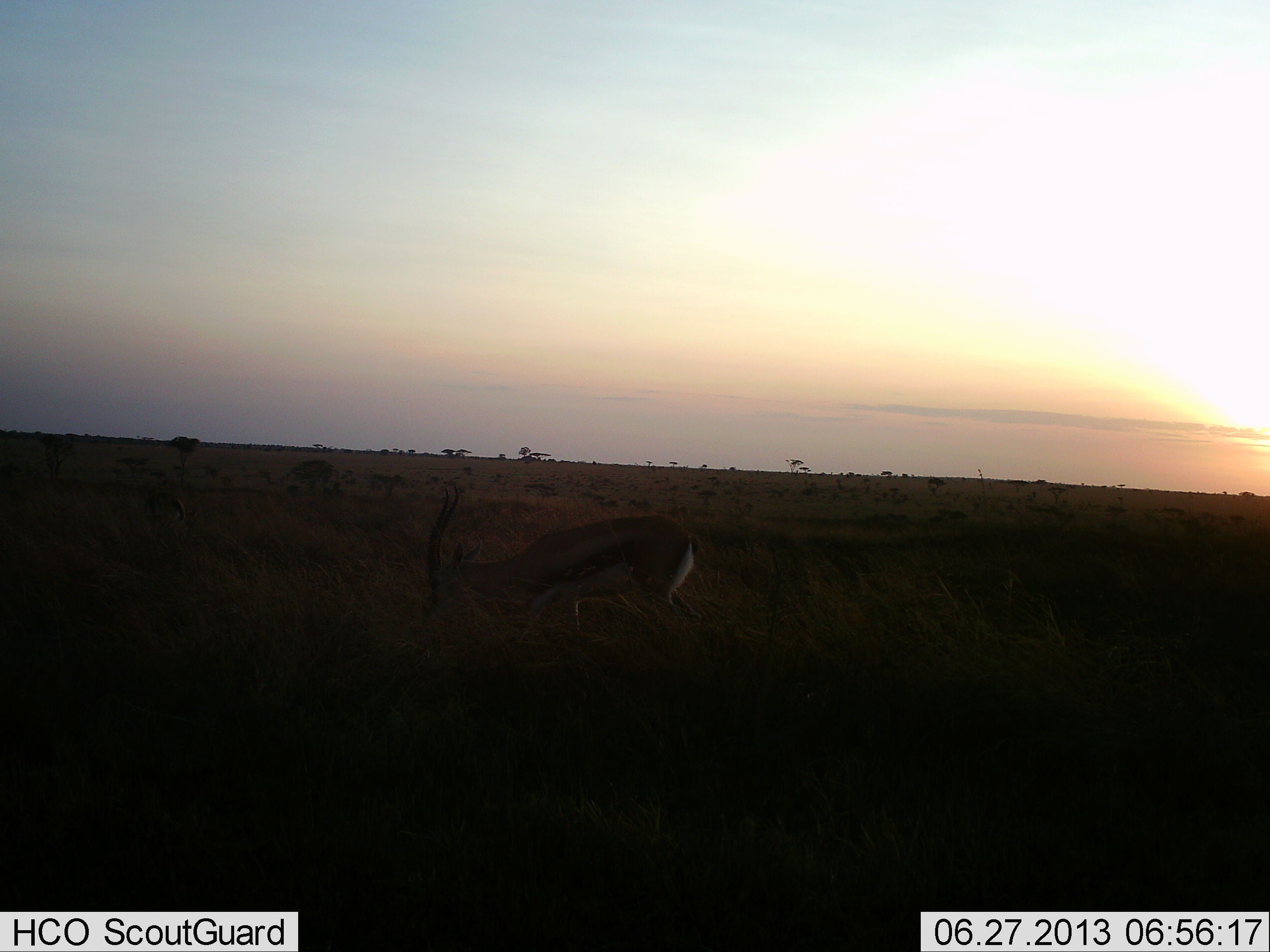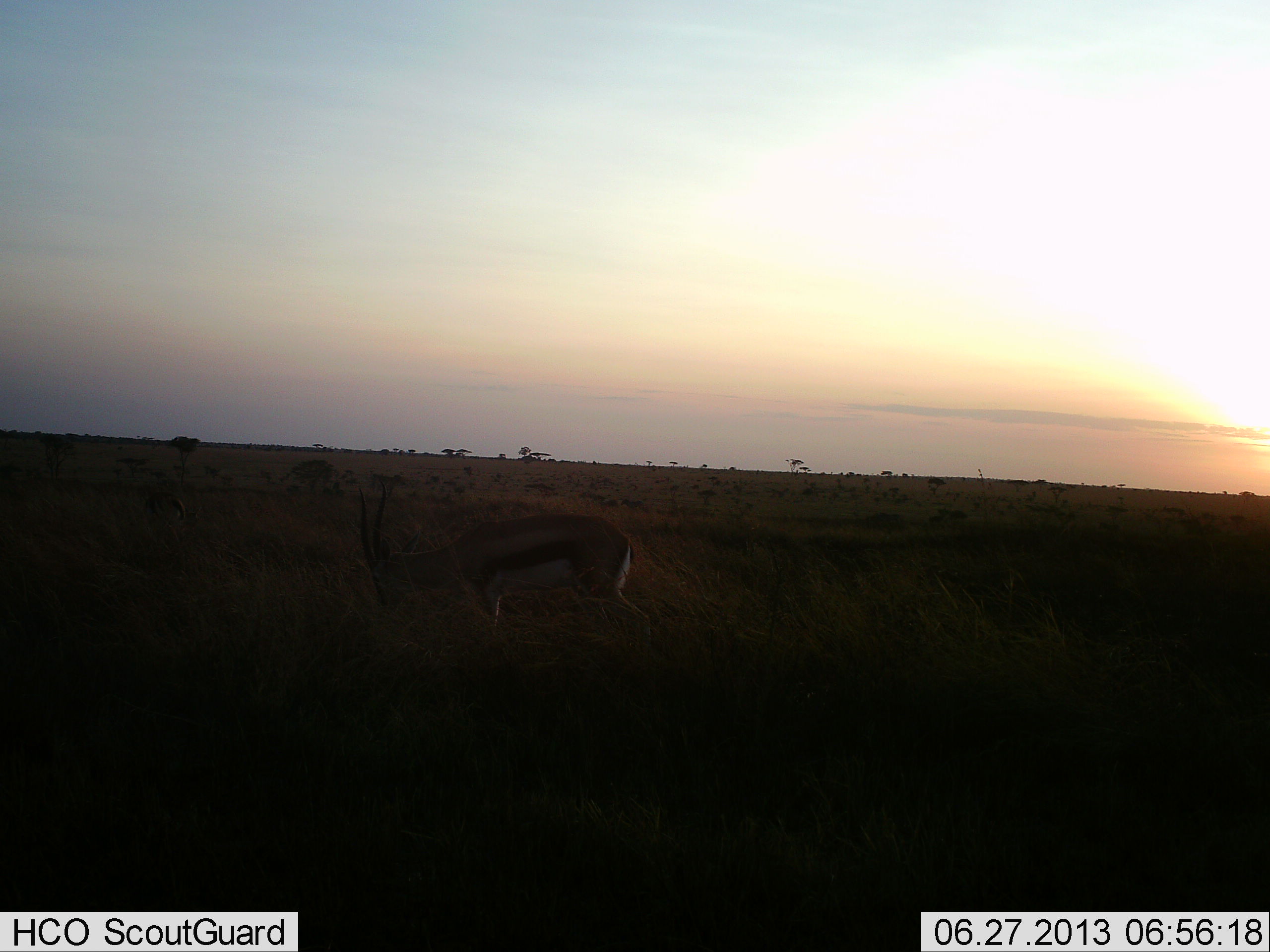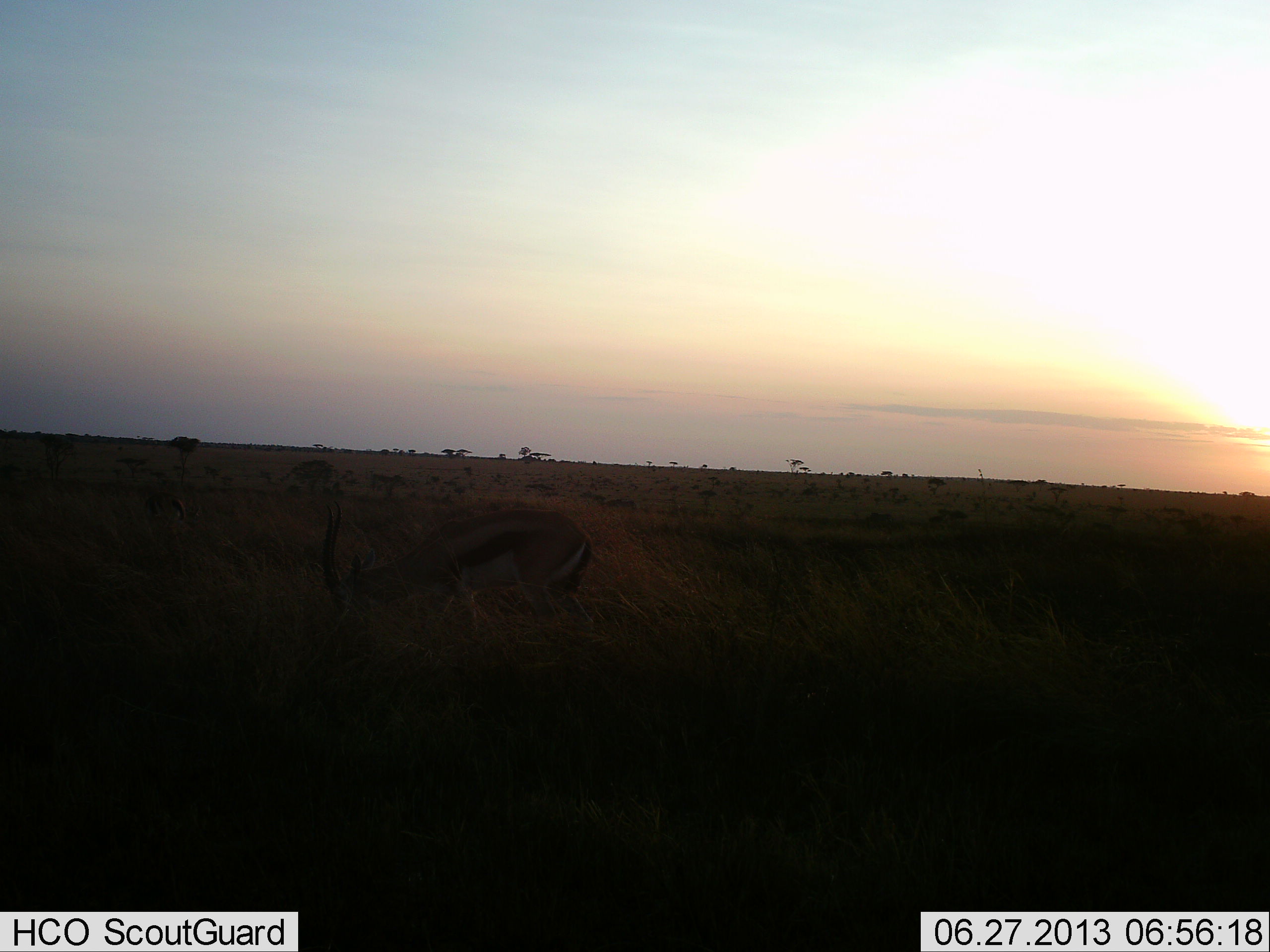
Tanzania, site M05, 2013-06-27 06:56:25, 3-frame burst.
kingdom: Animalia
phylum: Chordata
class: Mammalia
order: Artiodactyla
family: Bovidae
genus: Eudorcas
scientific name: Eudorcas thomsonii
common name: thomson's gazelle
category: gazellethomsons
Gazellethomsons (thomson's gazelle) (Eudorcas thomsonii), count 1. Behavior (volunteer vote fractions): standing 20%, resting 0%, moving 52%, interacting 0%. Young present (vote fraction): 0%. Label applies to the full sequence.